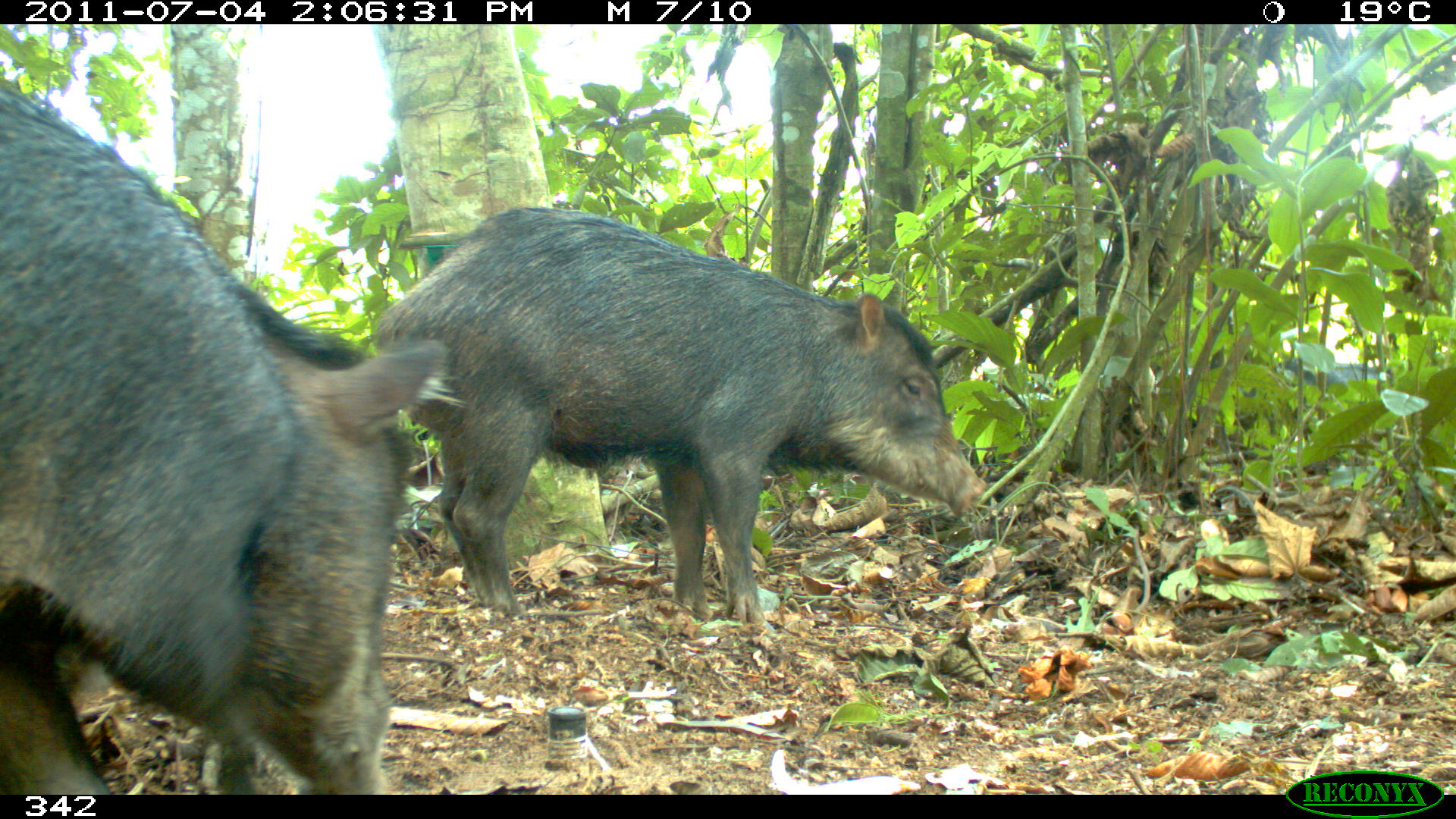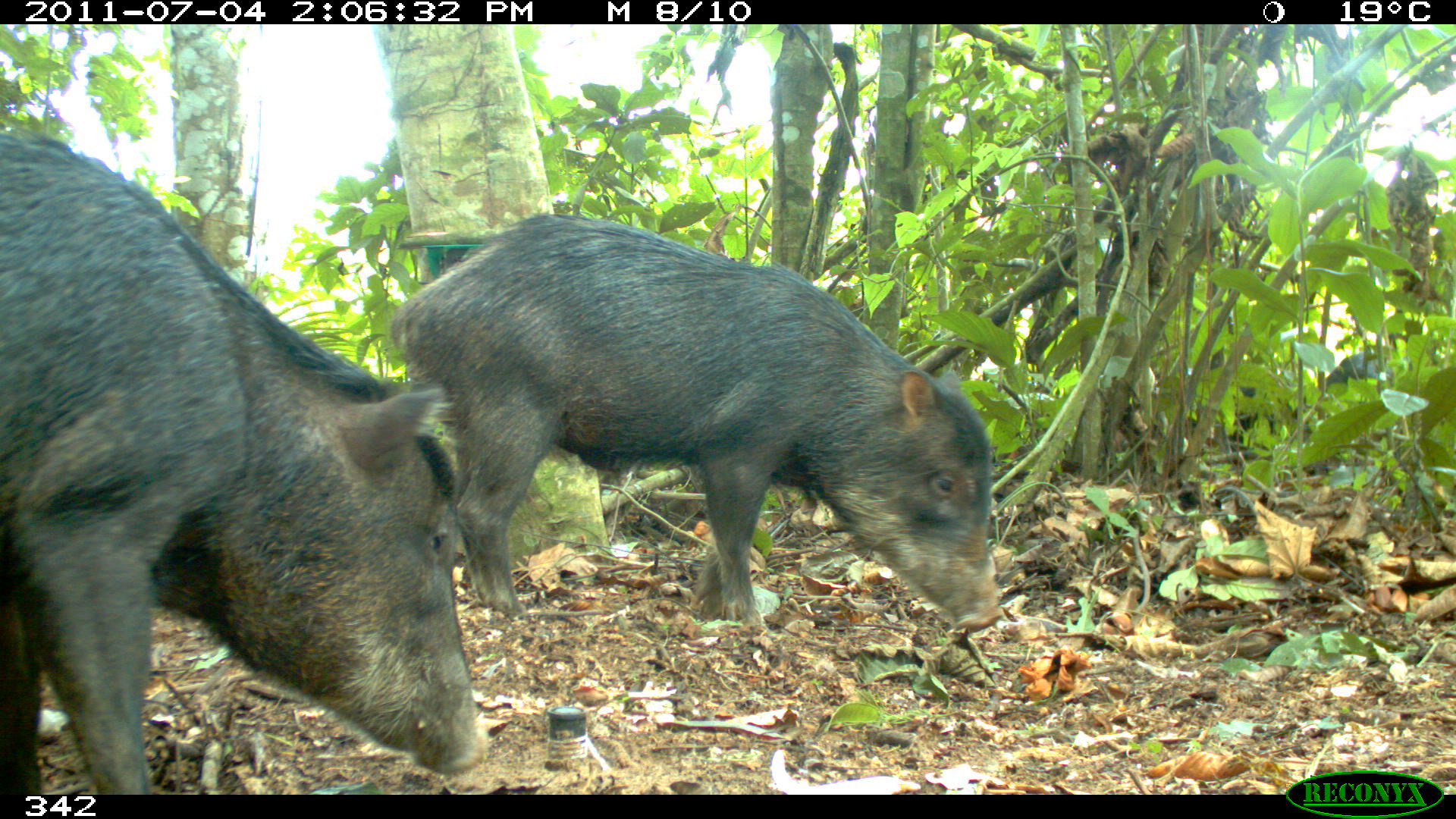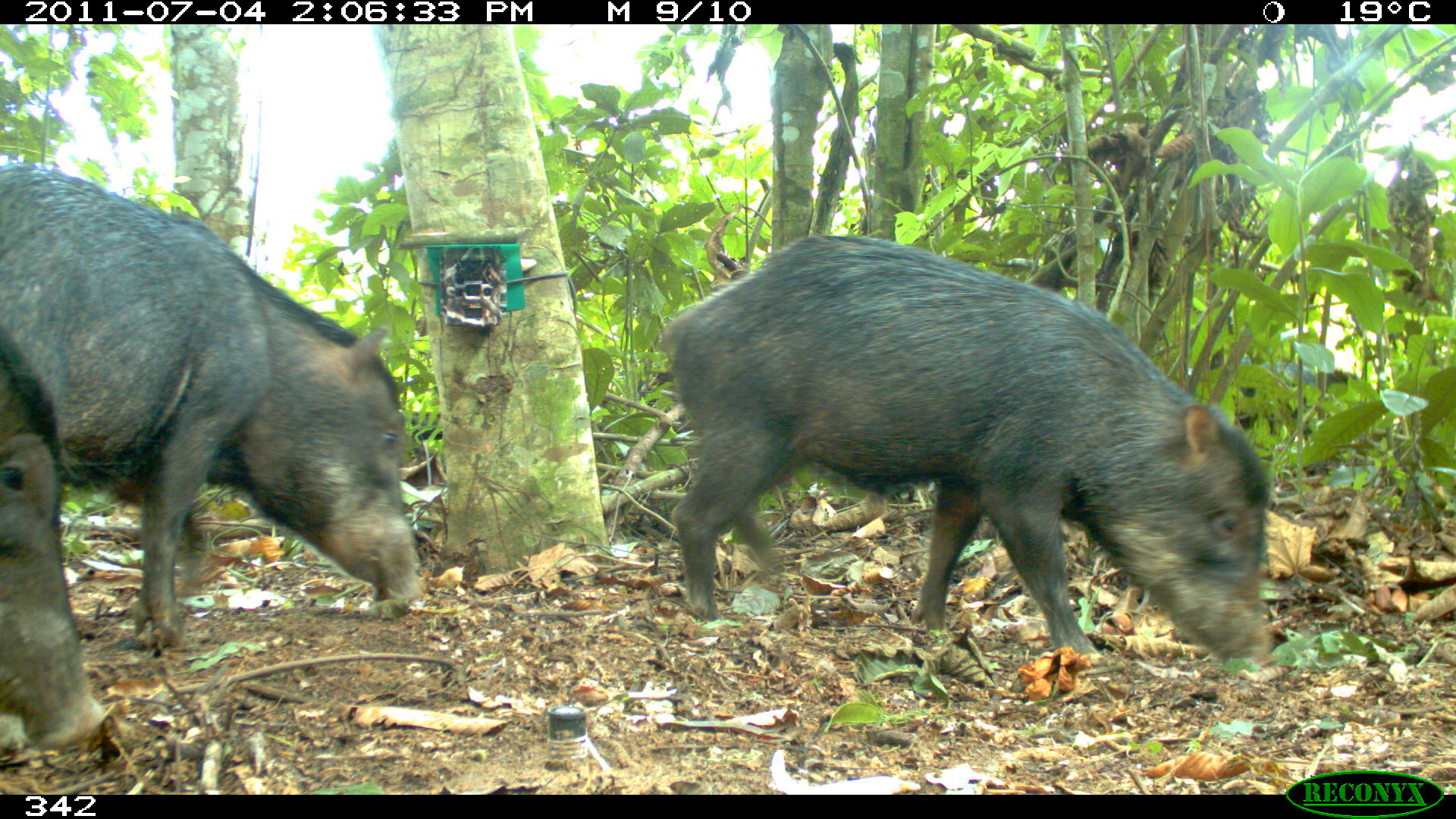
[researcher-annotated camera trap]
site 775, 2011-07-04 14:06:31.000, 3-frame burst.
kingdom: Animalia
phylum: Chordata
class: Mammalia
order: Artiodactyla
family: Tayassuidae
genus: Tayassu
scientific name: Tayassu pecari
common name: white-lipped peccary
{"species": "Tayassu pecari (white-lipped peccary)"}